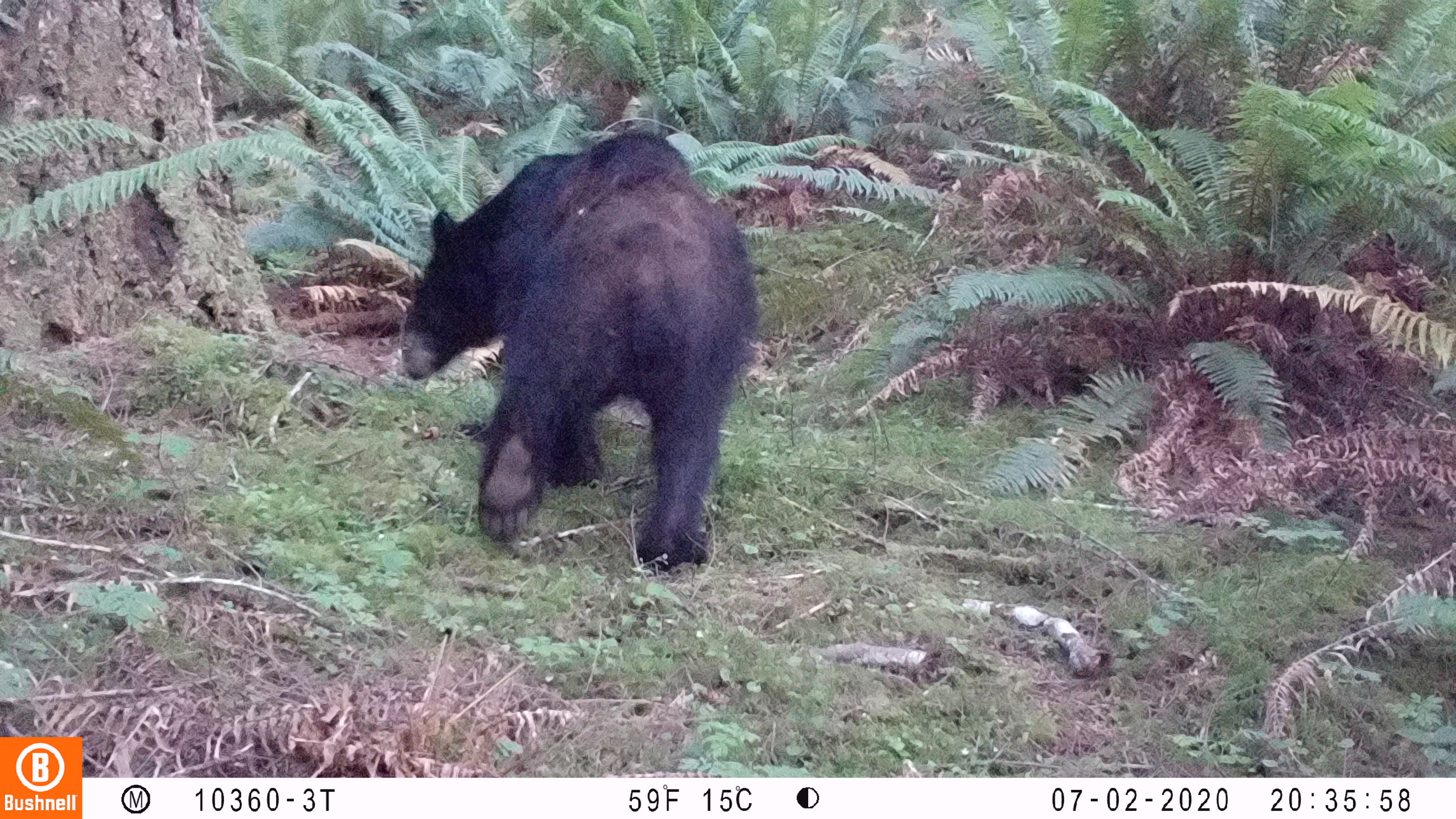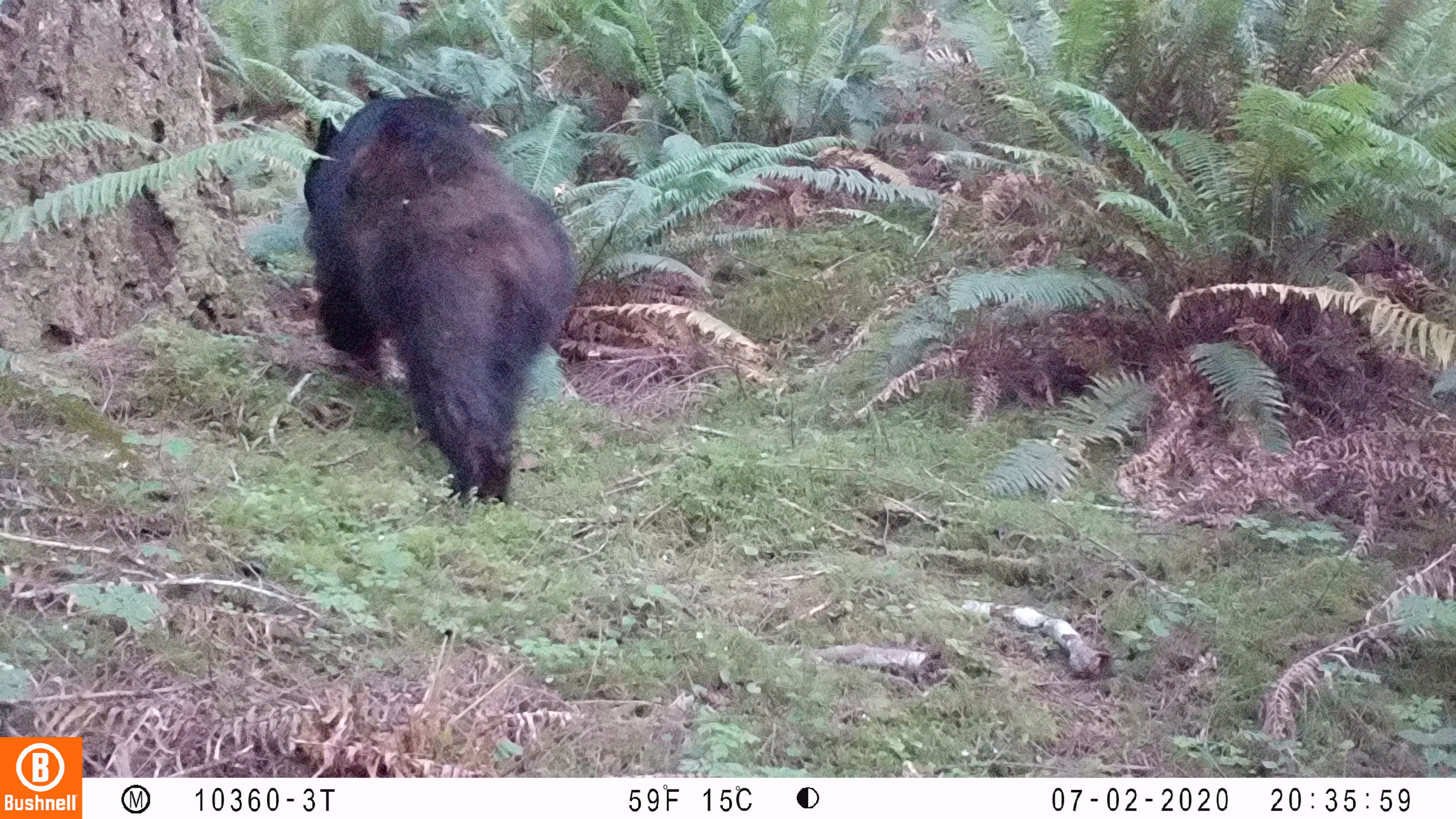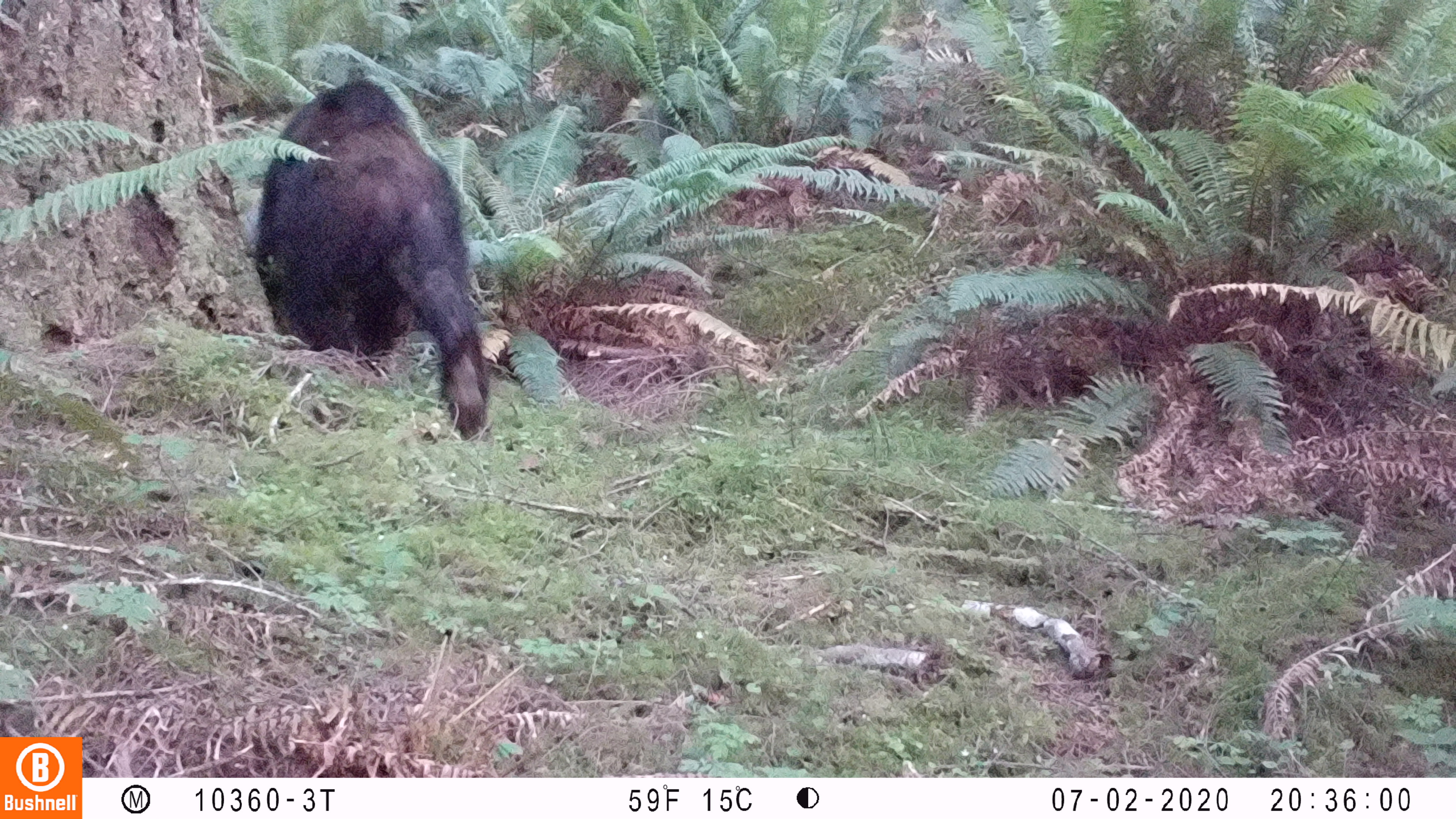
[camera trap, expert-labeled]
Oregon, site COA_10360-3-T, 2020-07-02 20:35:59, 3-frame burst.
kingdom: Animalia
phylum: Chordata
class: Aves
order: Passeriformes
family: Turdidae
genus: Ixoreus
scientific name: Ixoreus naevius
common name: varied thrush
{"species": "varied thrush (Ixoreus naevius)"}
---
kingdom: Animalia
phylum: Chordata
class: Mammalia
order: Carnivora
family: Ursidae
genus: Ursus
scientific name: Ursus americanus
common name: american black bear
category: black bear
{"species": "black bear (american black bear) (Ursus americanus)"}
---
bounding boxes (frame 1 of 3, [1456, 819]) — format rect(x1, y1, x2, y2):
varied thrush: rect(391, 128, 749, 567)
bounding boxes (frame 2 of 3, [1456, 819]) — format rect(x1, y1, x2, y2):
black bear: rect(296, 84, 578, 519)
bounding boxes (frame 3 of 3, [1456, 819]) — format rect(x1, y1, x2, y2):
black bear: rect(261, 82, 494, 449)